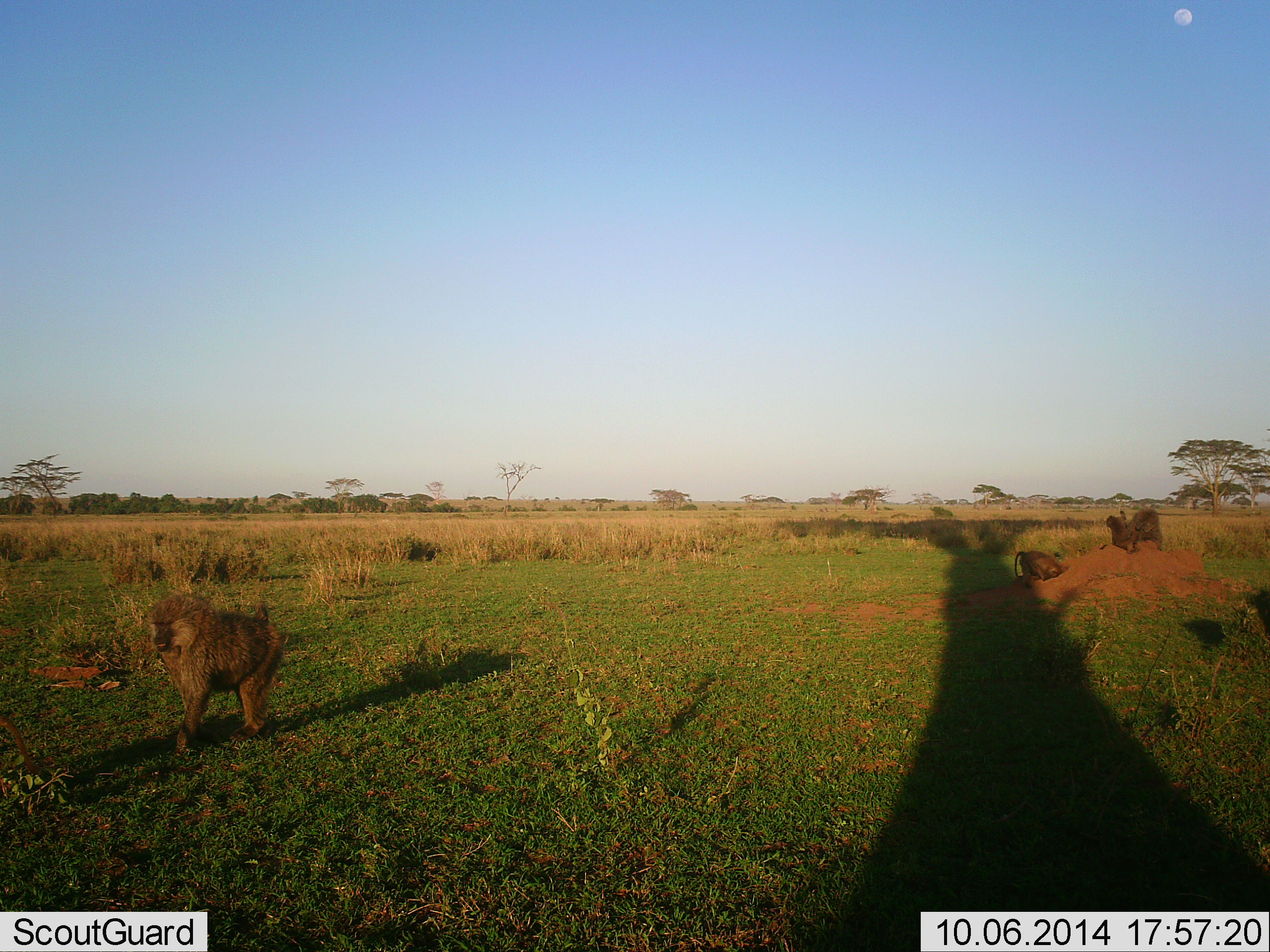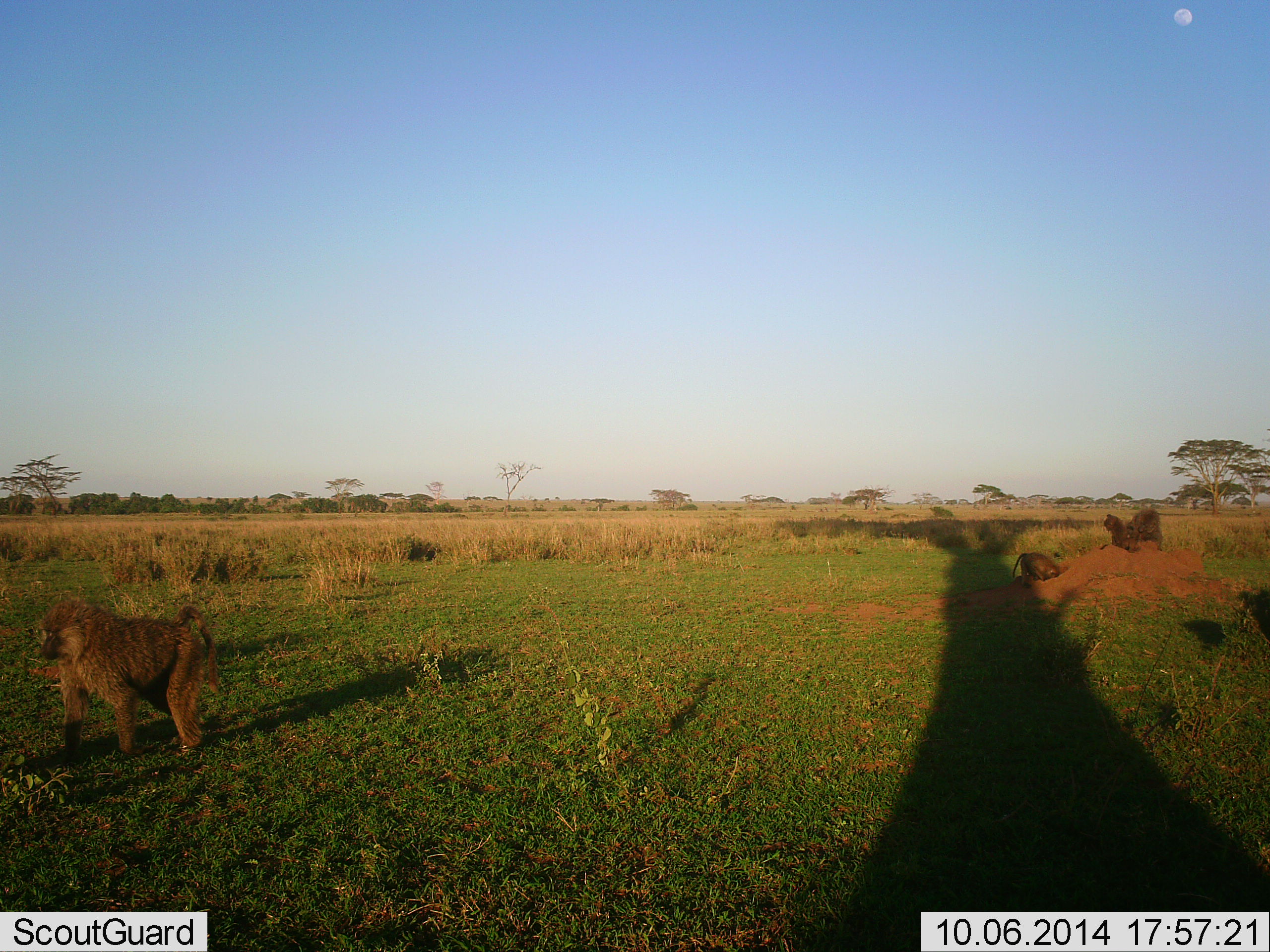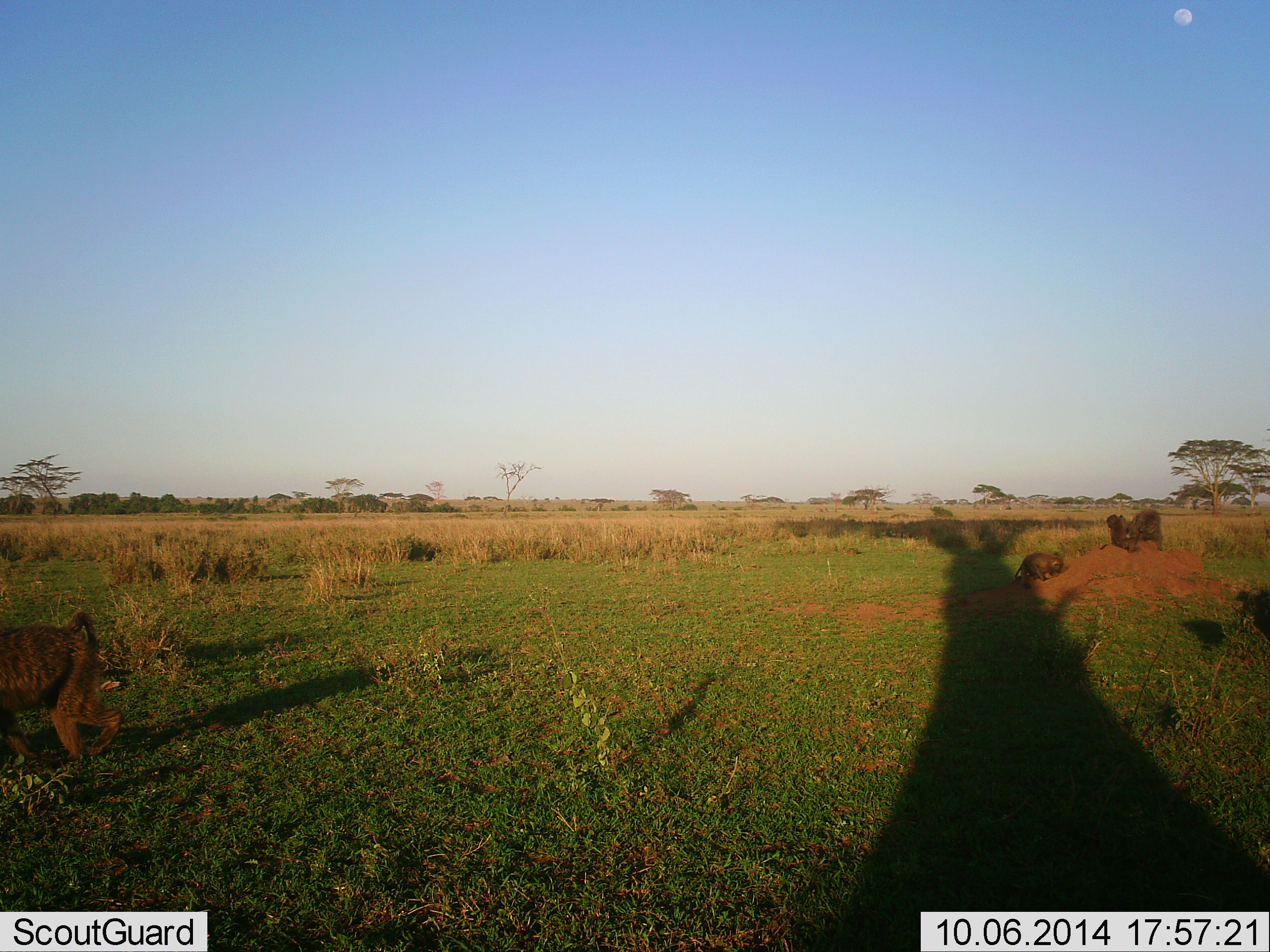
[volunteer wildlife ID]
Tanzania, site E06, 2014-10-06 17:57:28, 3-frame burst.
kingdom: Animalia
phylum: Chordata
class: Mammalia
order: Primates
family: Cercopithecidae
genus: Papio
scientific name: Papio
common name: baboon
Baboon (Papio), count 4. Behavior (volunteer vote fractions): standing 20%, resting 20%, moving 70%, interacting 40%. Young present (vote fraction): 10%. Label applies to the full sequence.